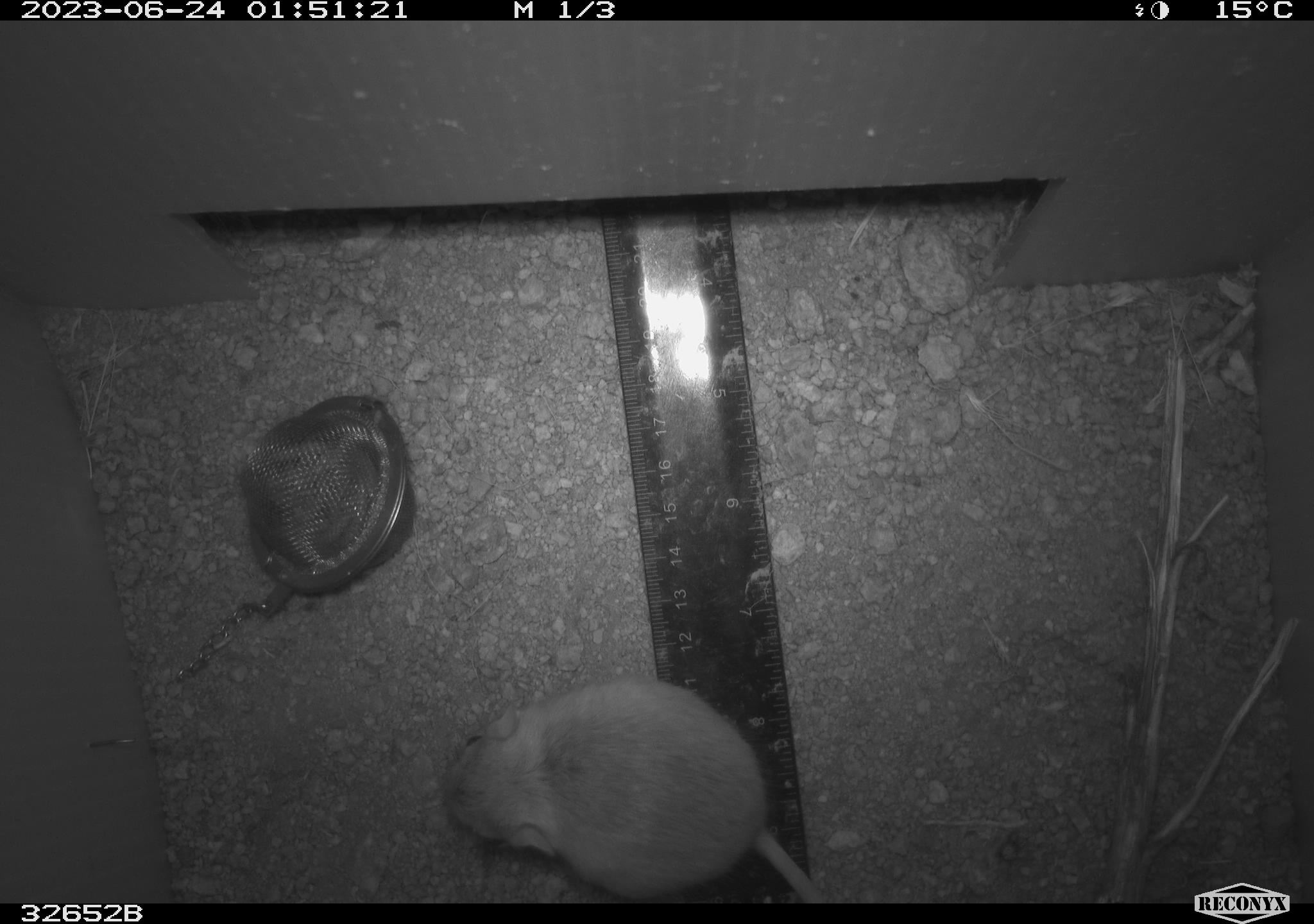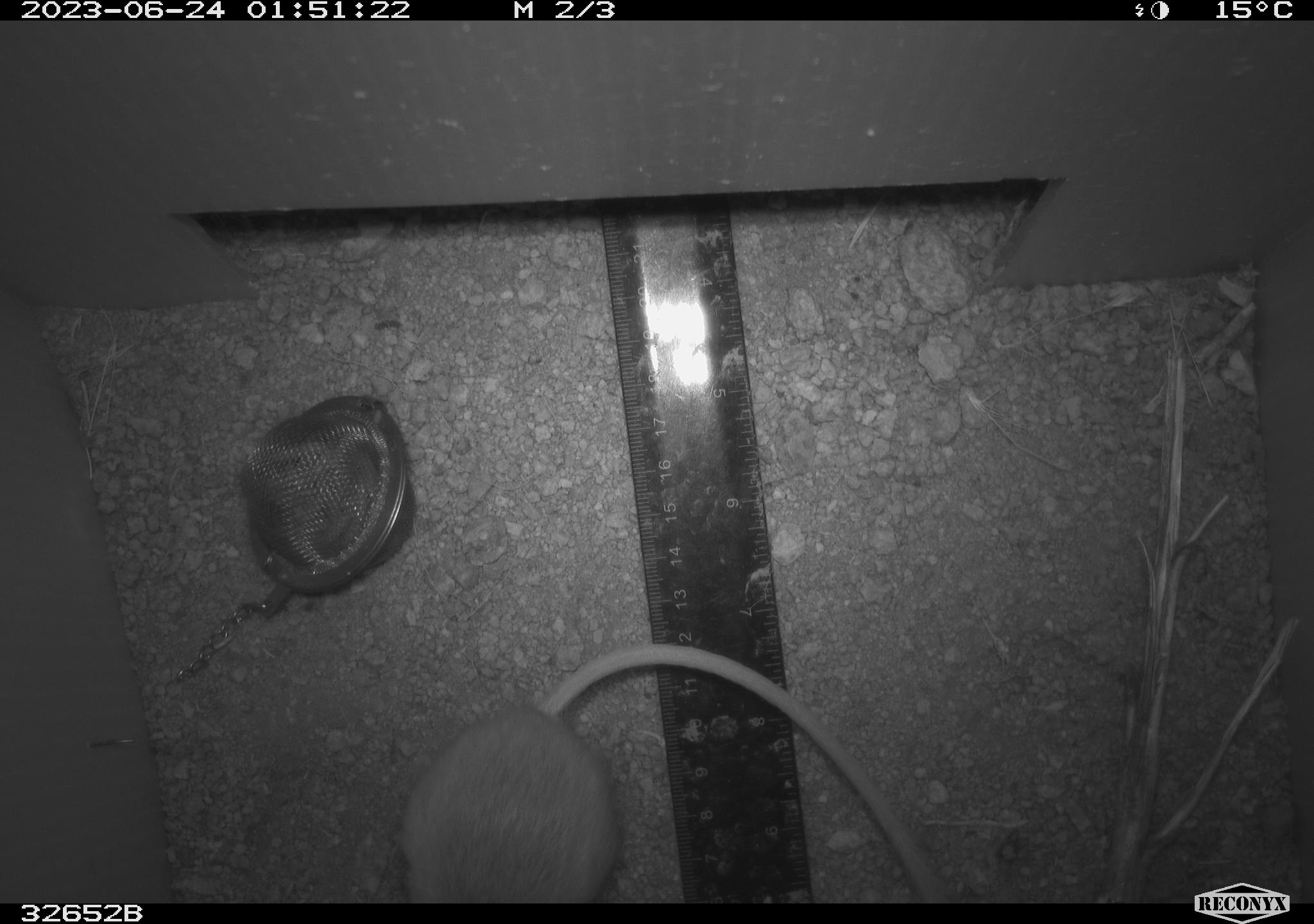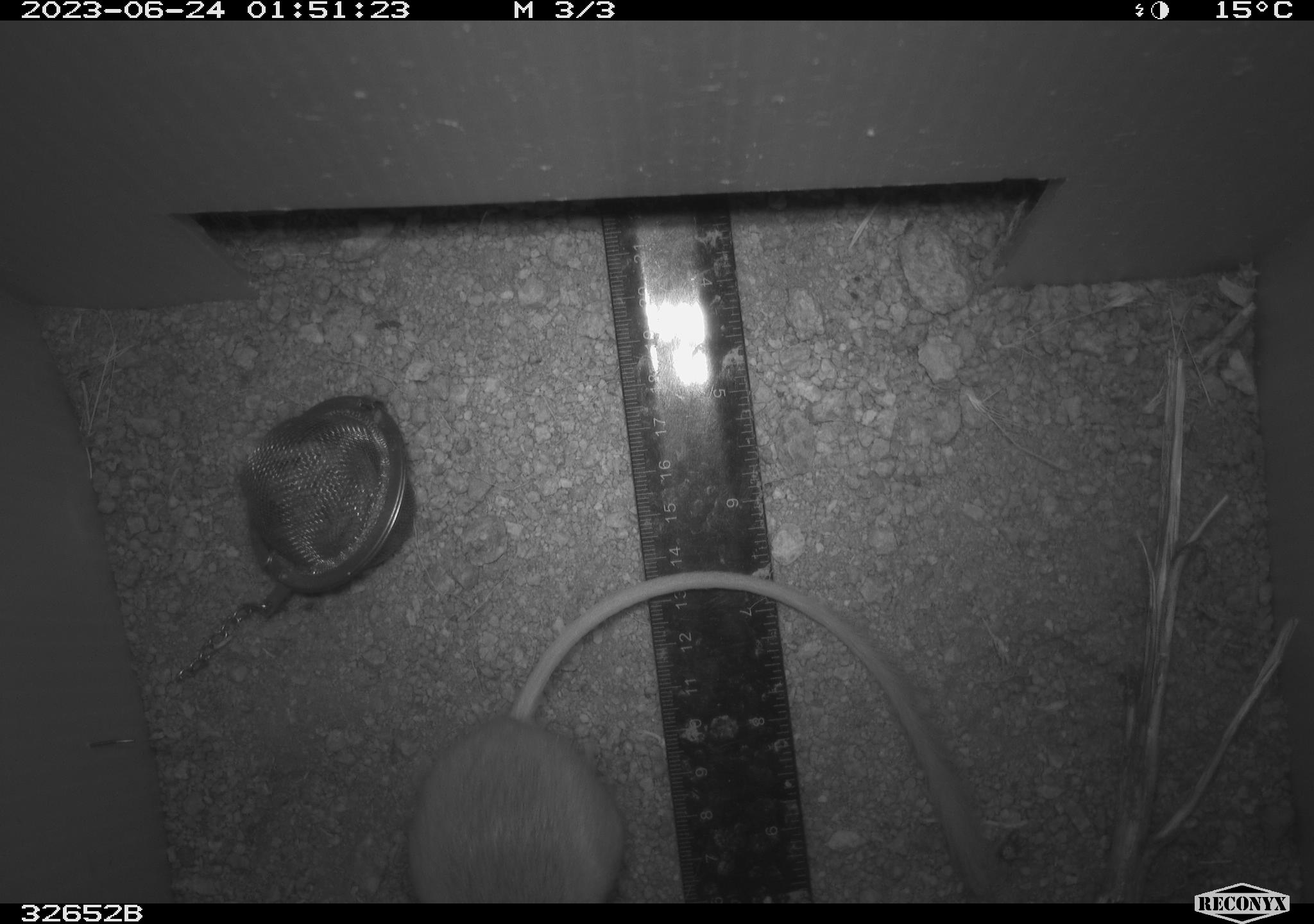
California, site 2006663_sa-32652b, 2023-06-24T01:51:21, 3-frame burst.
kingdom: Animalia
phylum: Chordata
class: Mammalia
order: Rodentia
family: Heteromyidae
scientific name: Heteromyidae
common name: kangaroo rats and pocket mice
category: heteromyidae family